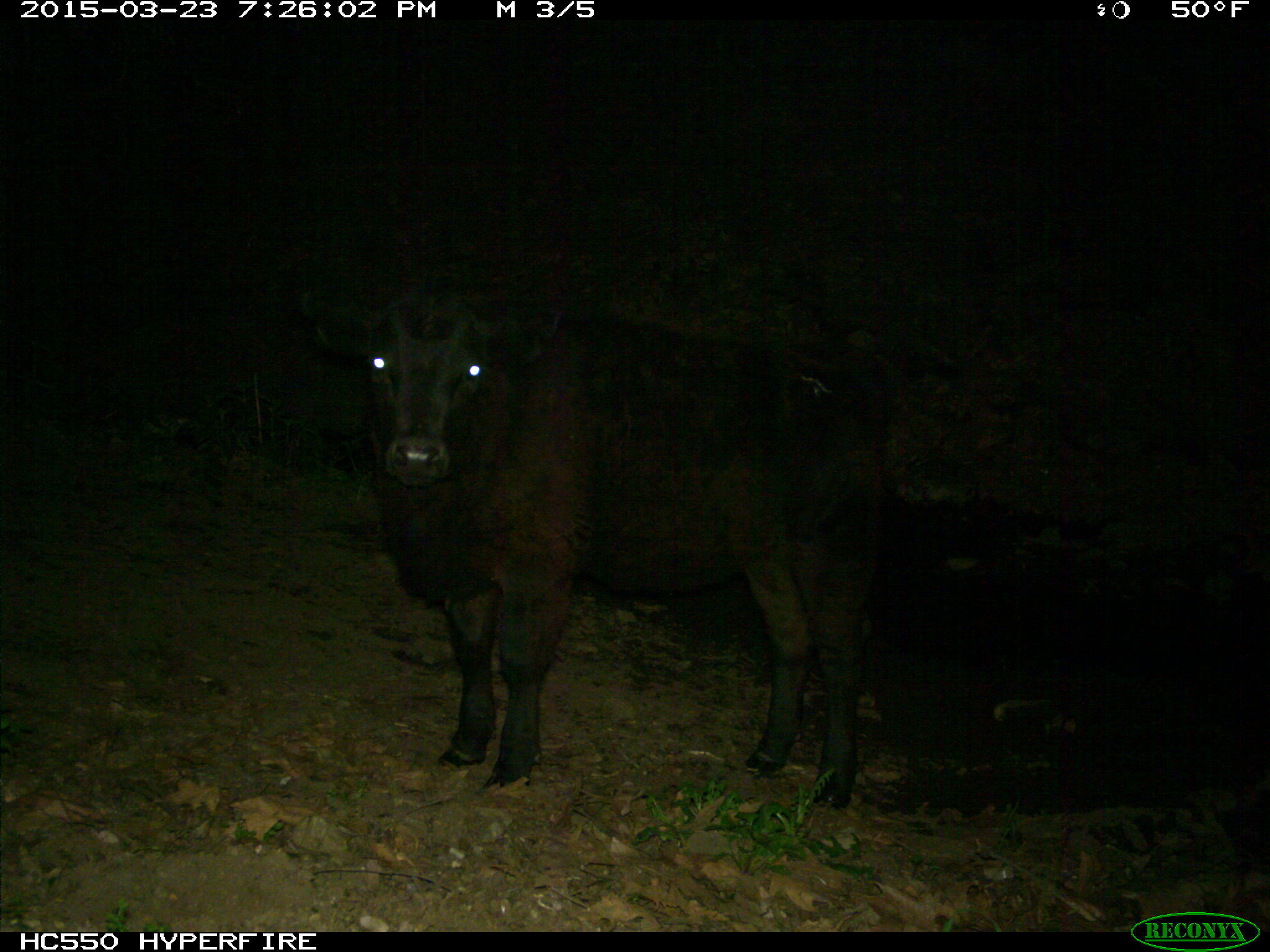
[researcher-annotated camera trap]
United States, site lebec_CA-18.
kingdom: Animalia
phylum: Chordata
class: Mammalia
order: Artiodactyla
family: Bovidae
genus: Bos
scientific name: Bos taurus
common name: domestic cow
Bos taurus (domestic cow).